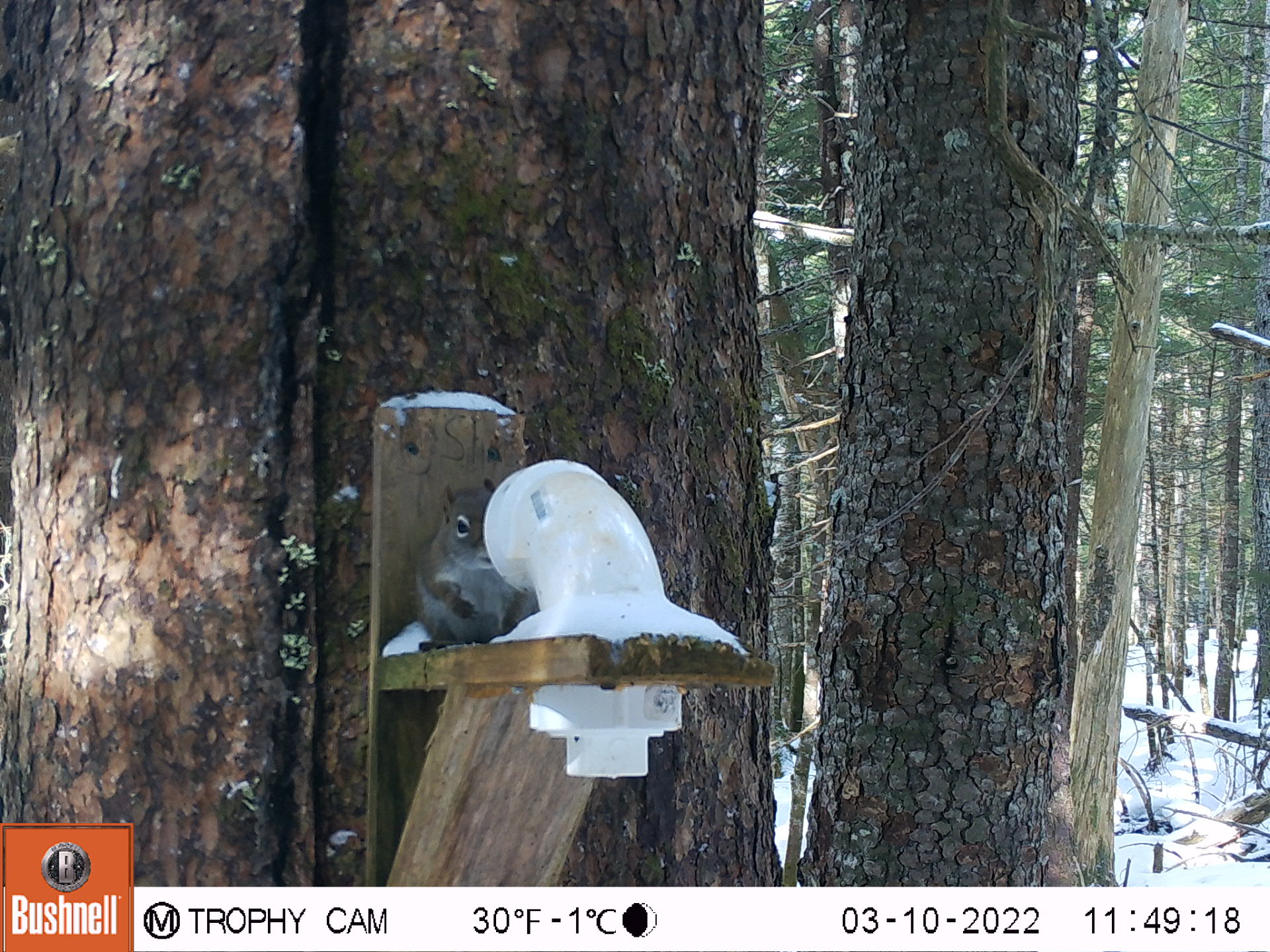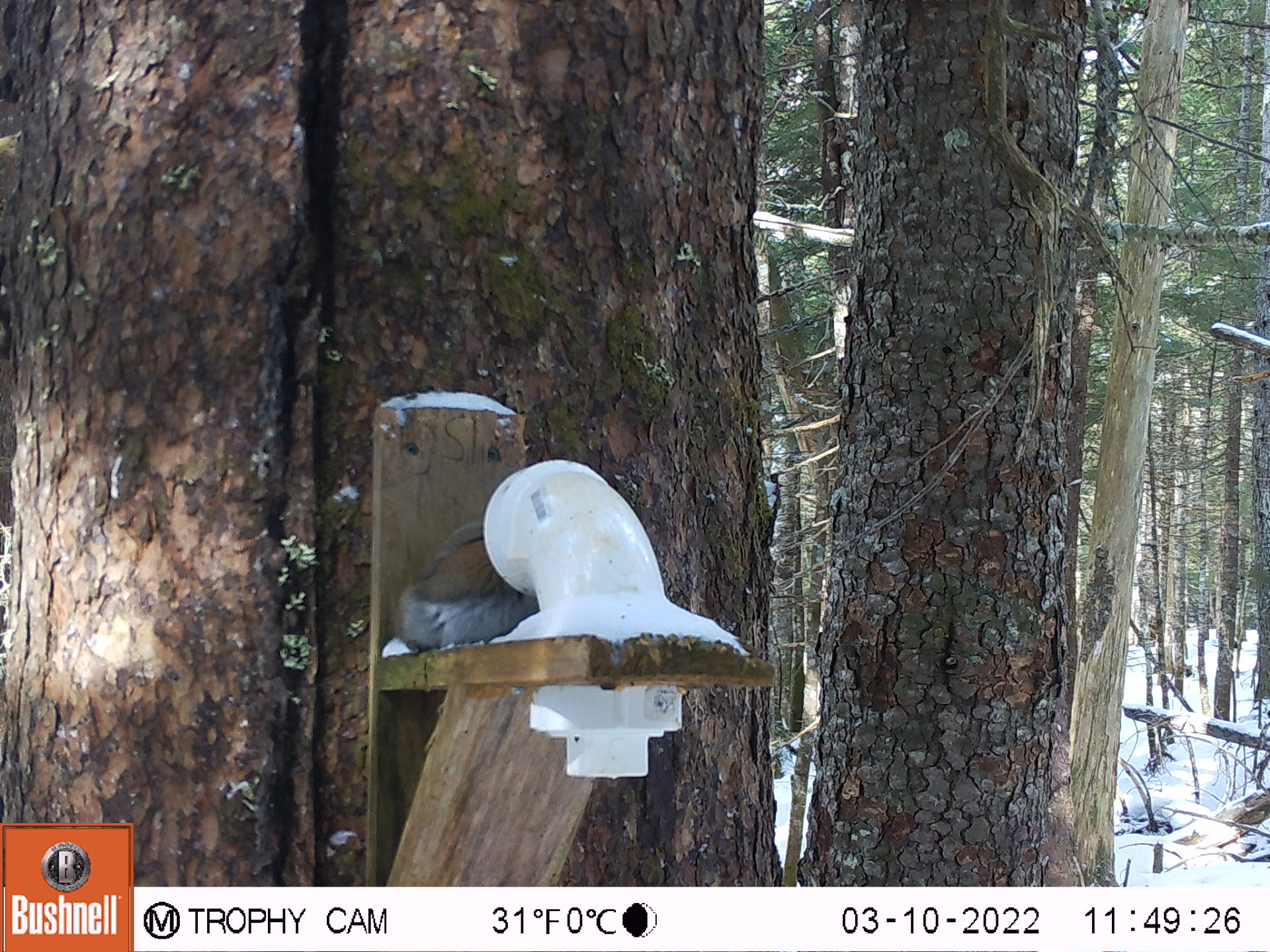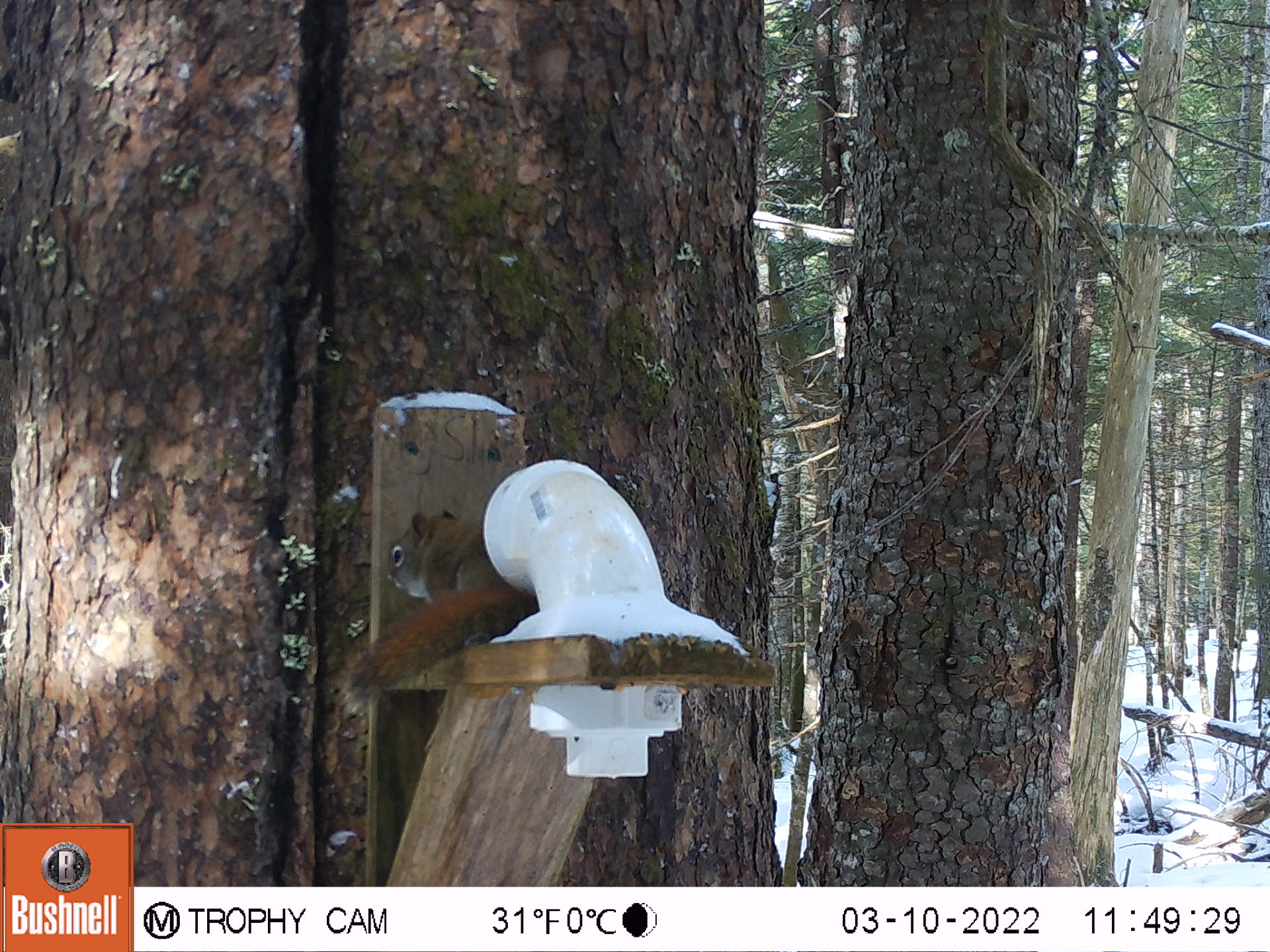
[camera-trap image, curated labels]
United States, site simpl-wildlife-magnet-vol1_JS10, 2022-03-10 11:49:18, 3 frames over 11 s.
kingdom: Animalia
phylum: Chordata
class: Mammalia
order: Rodentia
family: Sciuridae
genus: Tamiasciurus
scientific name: Tamiasciurus hudsonicus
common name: red squirrel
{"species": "red squirrel (Tamiasciurus hudsonicus)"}